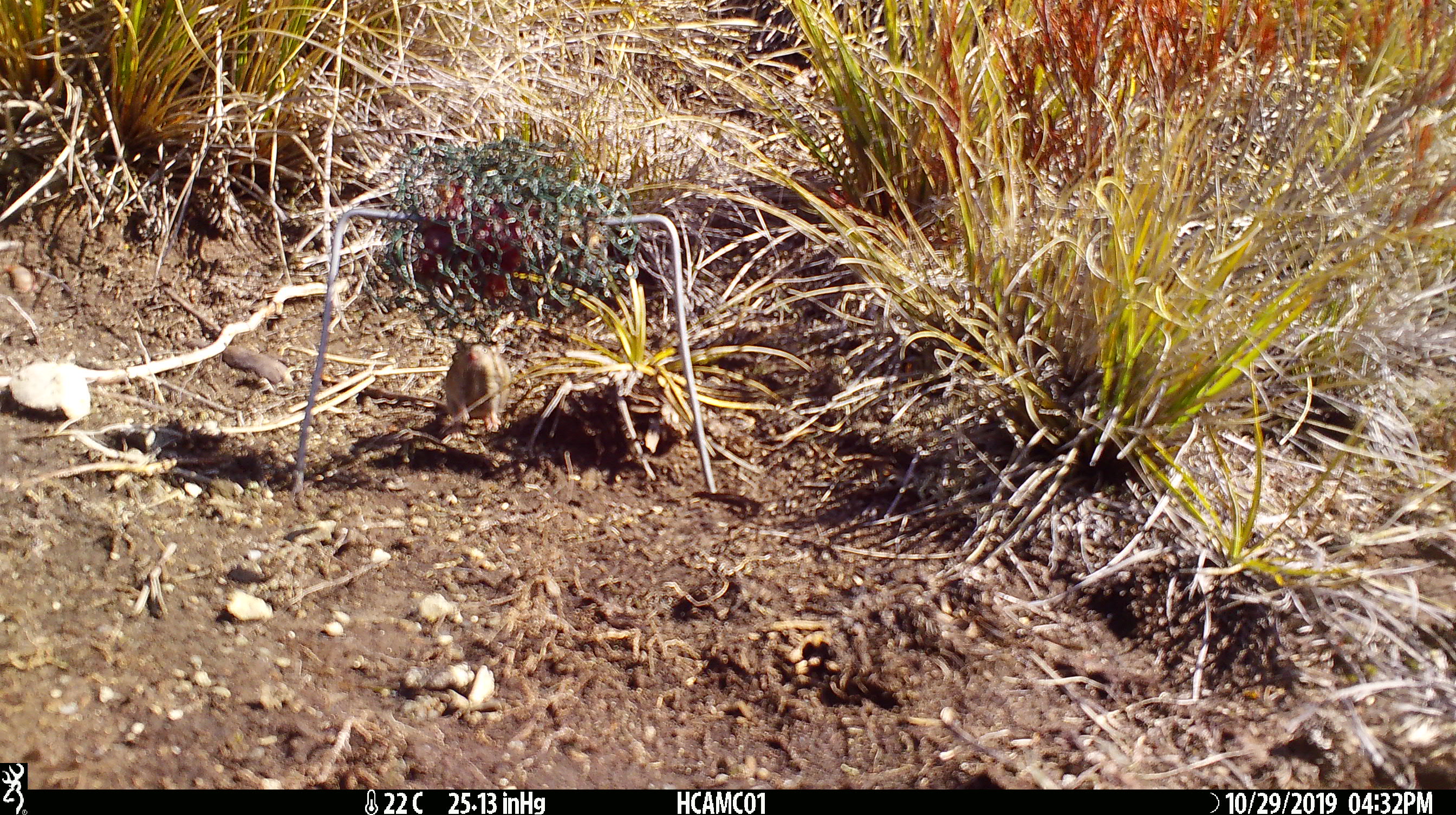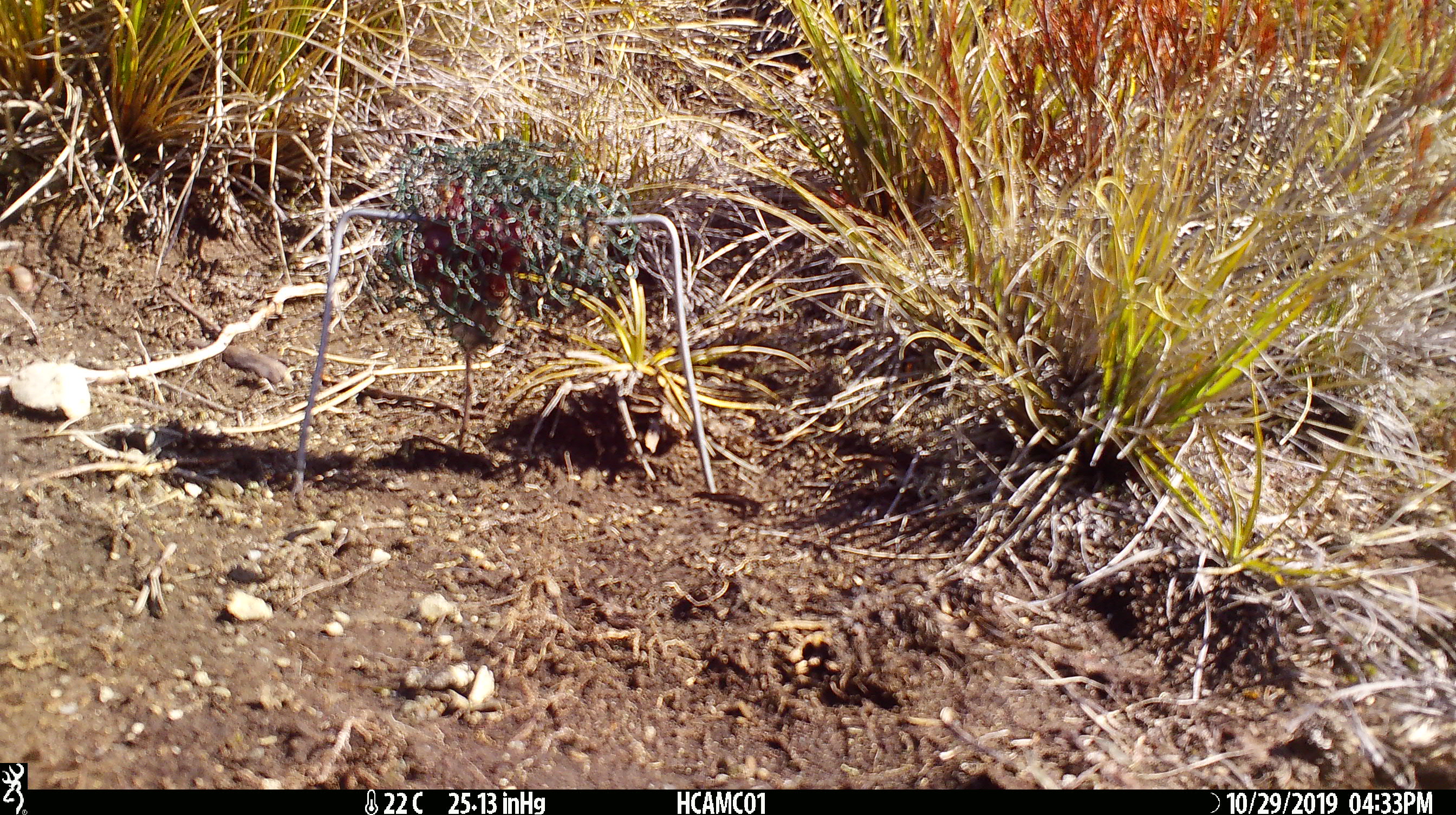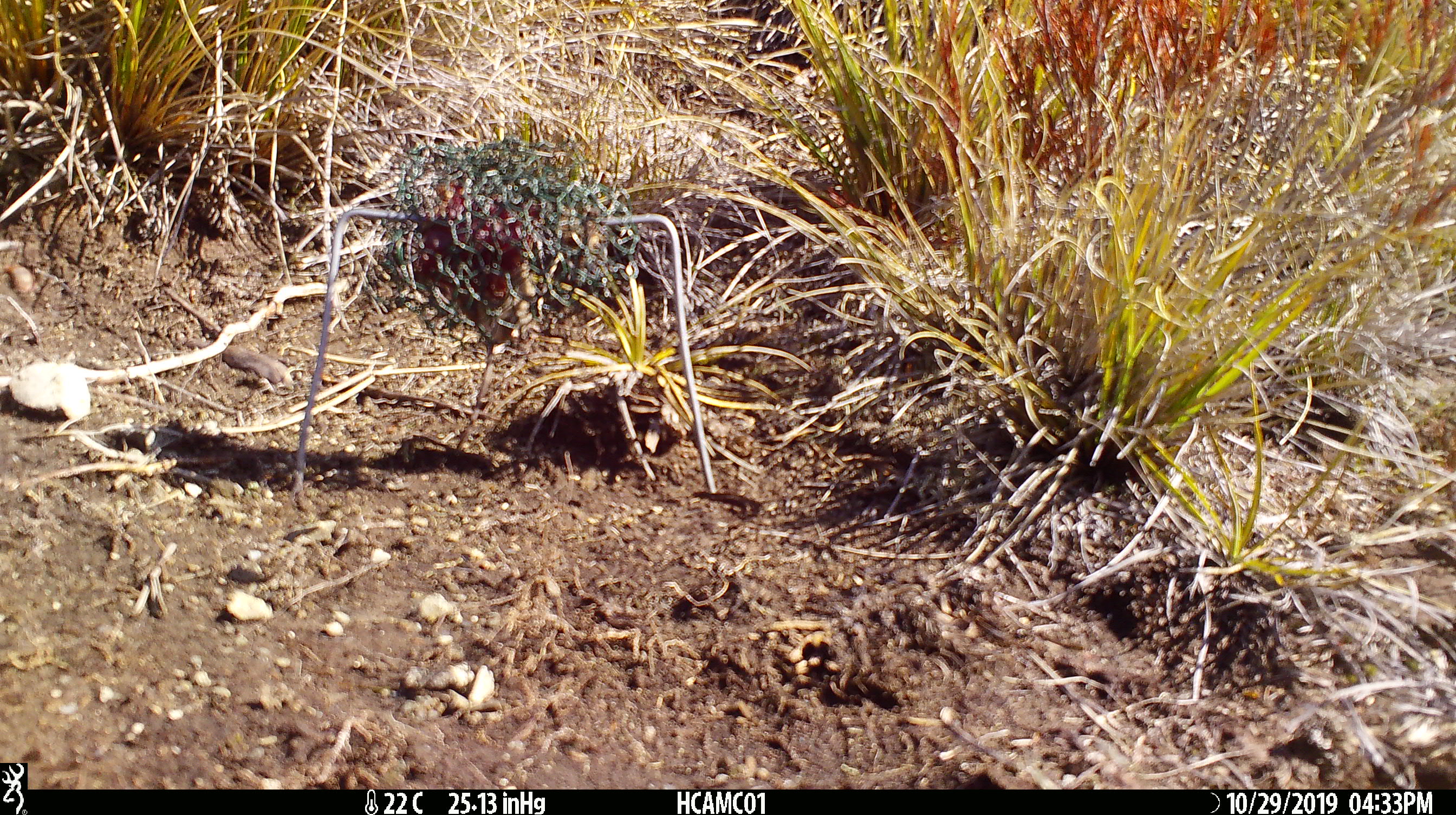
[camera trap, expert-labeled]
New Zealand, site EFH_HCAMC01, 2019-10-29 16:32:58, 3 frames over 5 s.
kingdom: Animalia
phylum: Chordata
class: Mammalia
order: Rodentia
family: Muridae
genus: Mus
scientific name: Mus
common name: mouse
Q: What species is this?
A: Mouse (Mus).